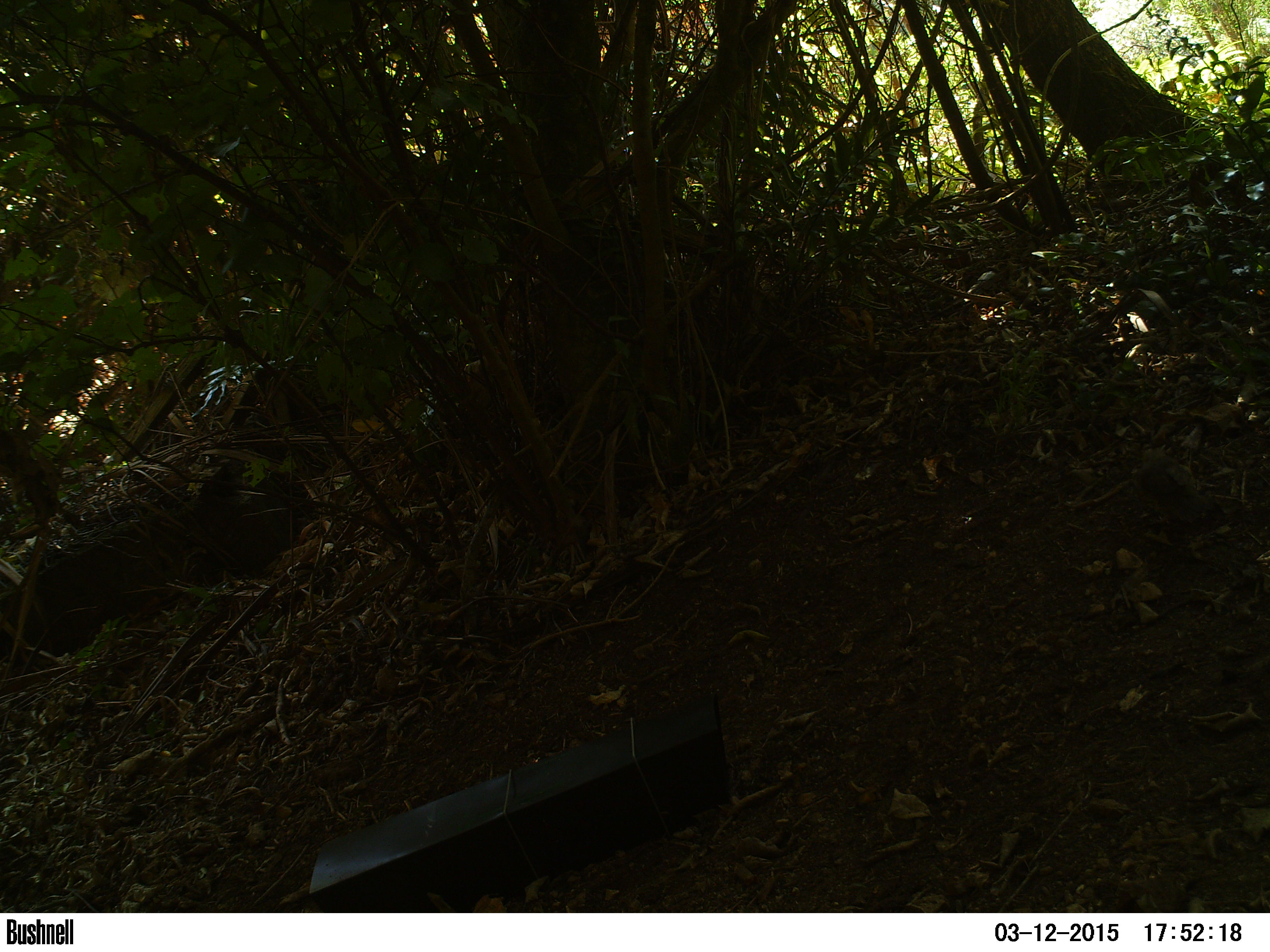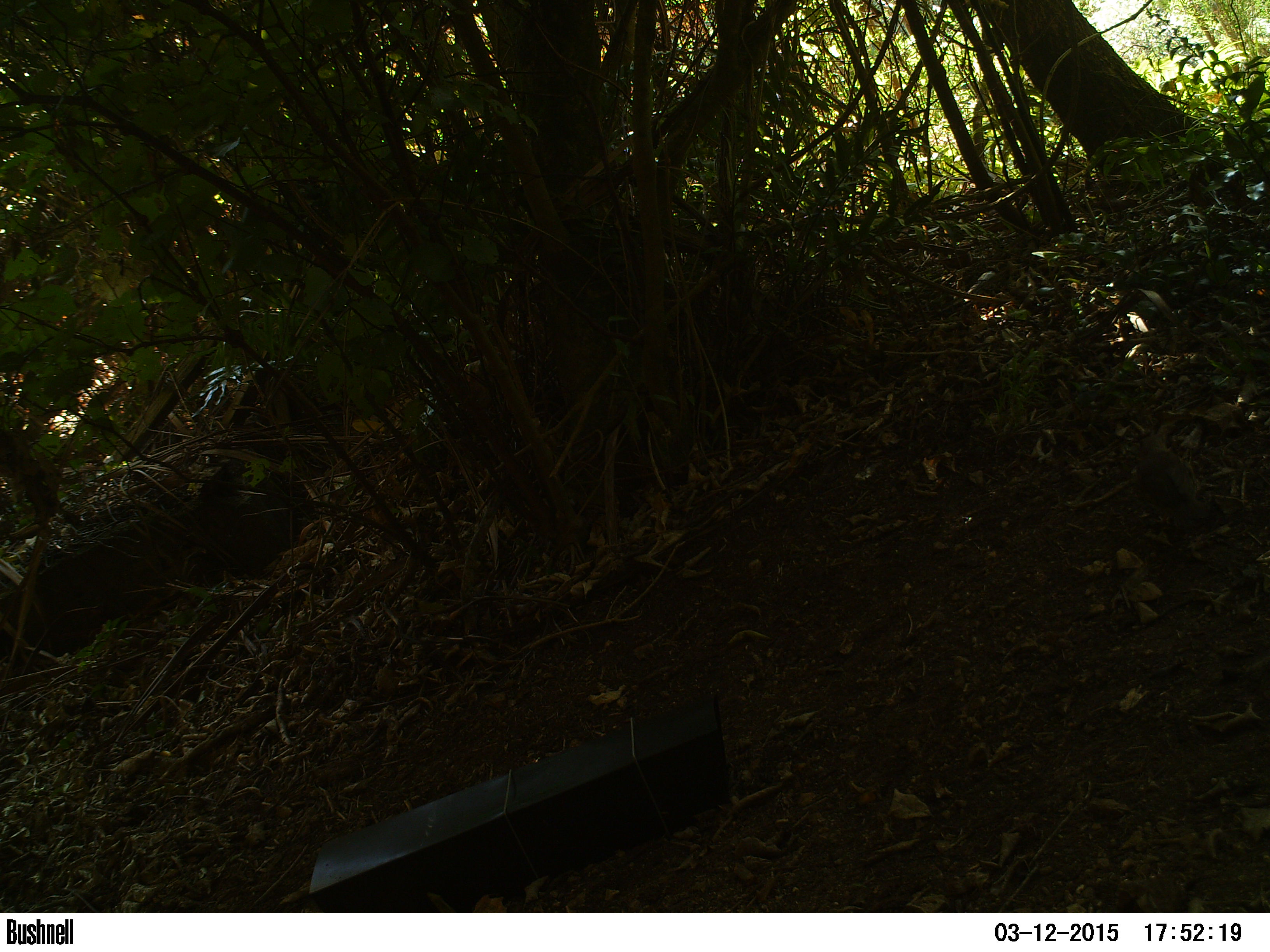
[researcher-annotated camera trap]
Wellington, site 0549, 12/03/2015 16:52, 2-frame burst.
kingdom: Animalia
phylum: Chordata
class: Aves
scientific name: Aves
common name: bird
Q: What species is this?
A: Bird (Aves).